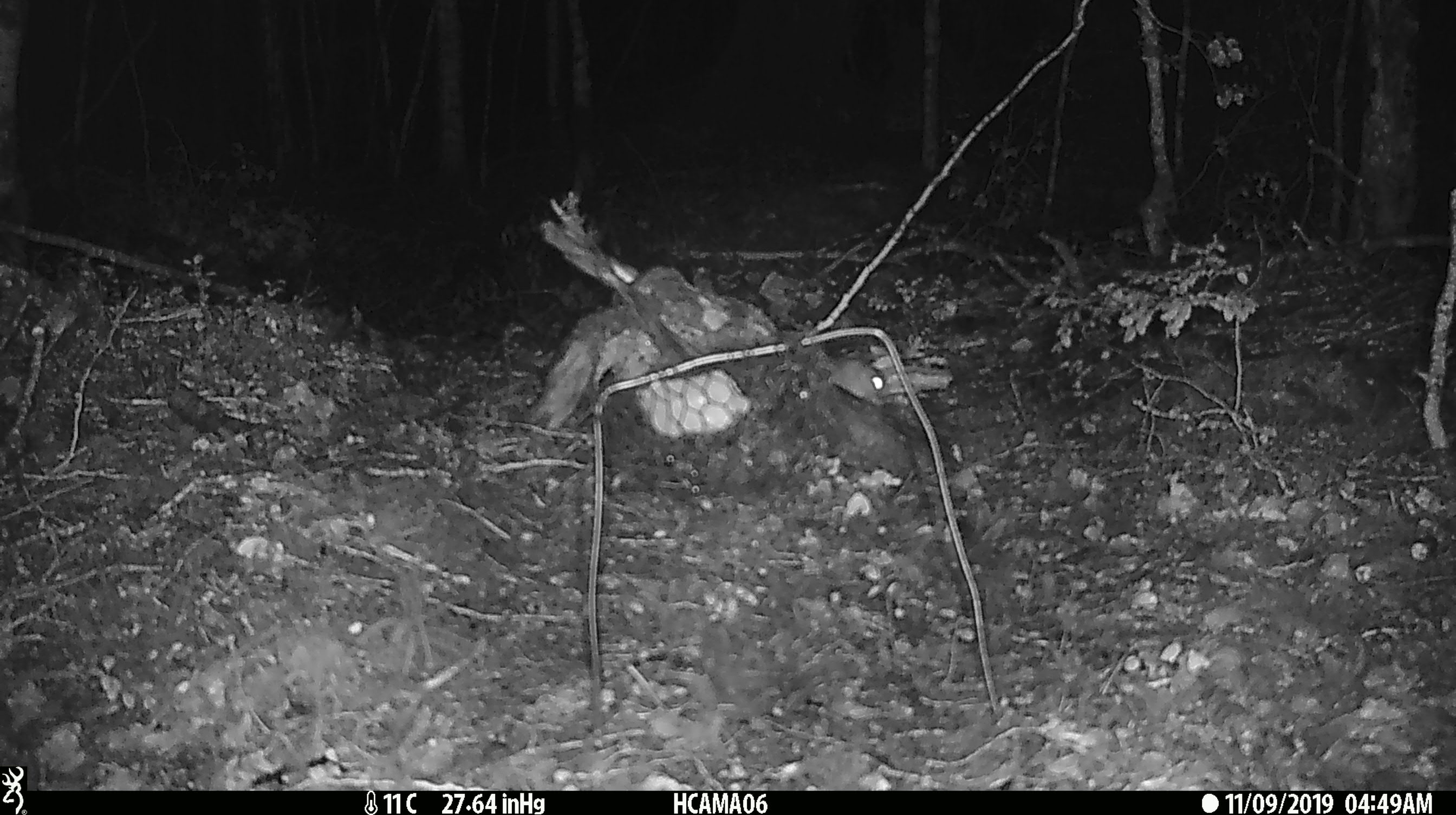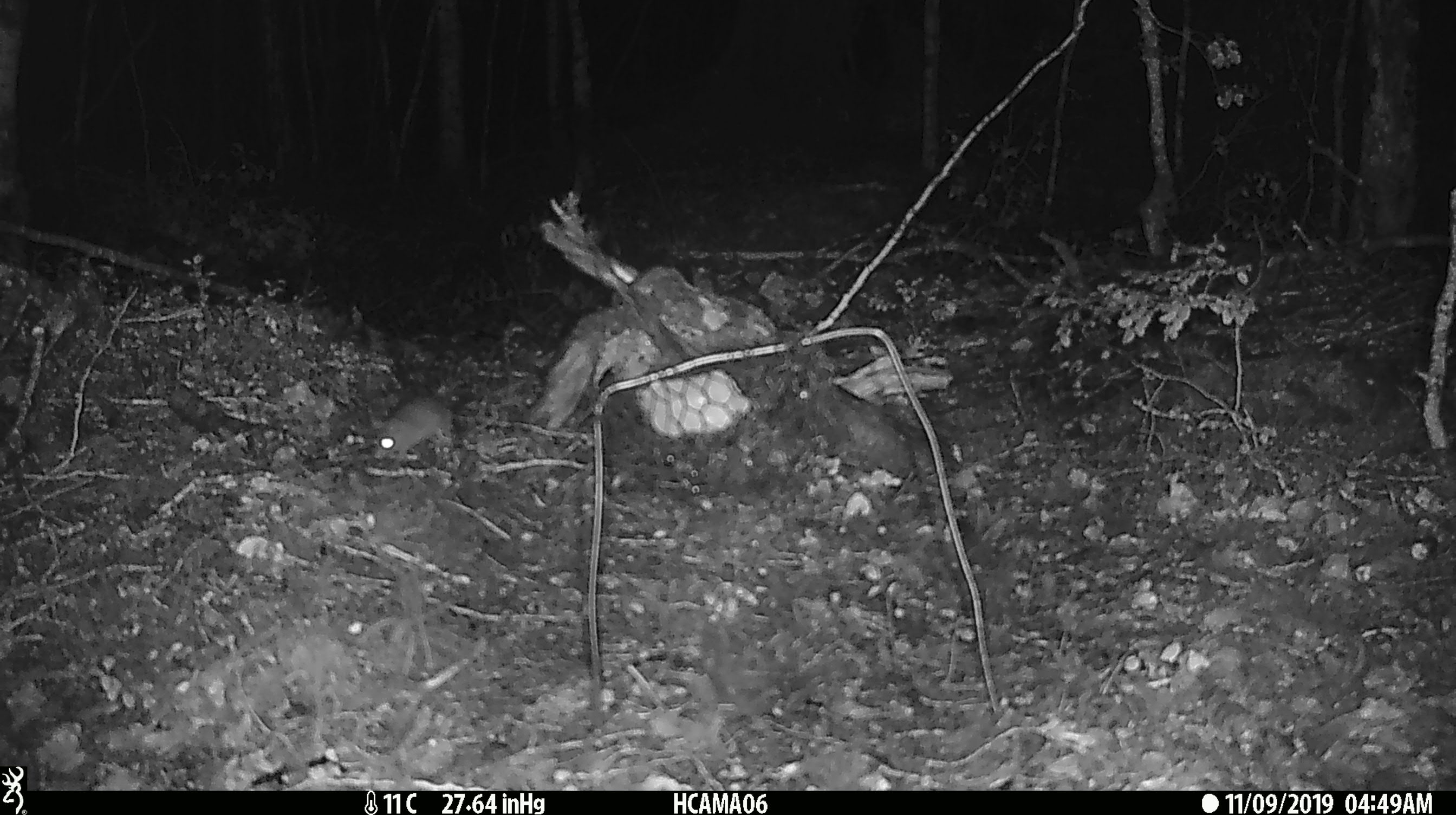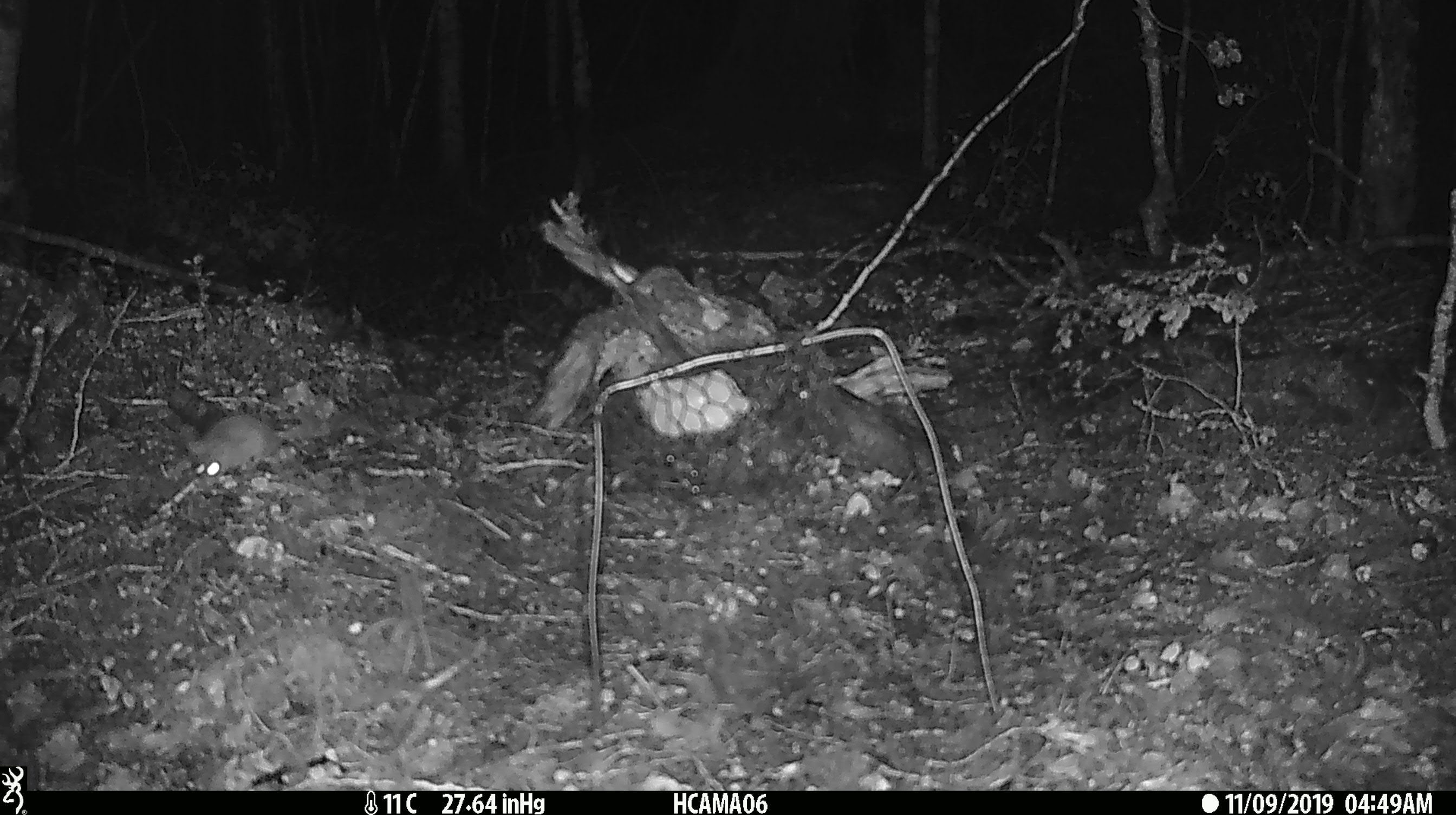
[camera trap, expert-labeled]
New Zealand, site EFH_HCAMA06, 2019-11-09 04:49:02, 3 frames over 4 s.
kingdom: Animalia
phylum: Chordata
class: Mammalia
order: Rodentia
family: Muridae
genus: Mus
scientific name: Mus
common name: mouse